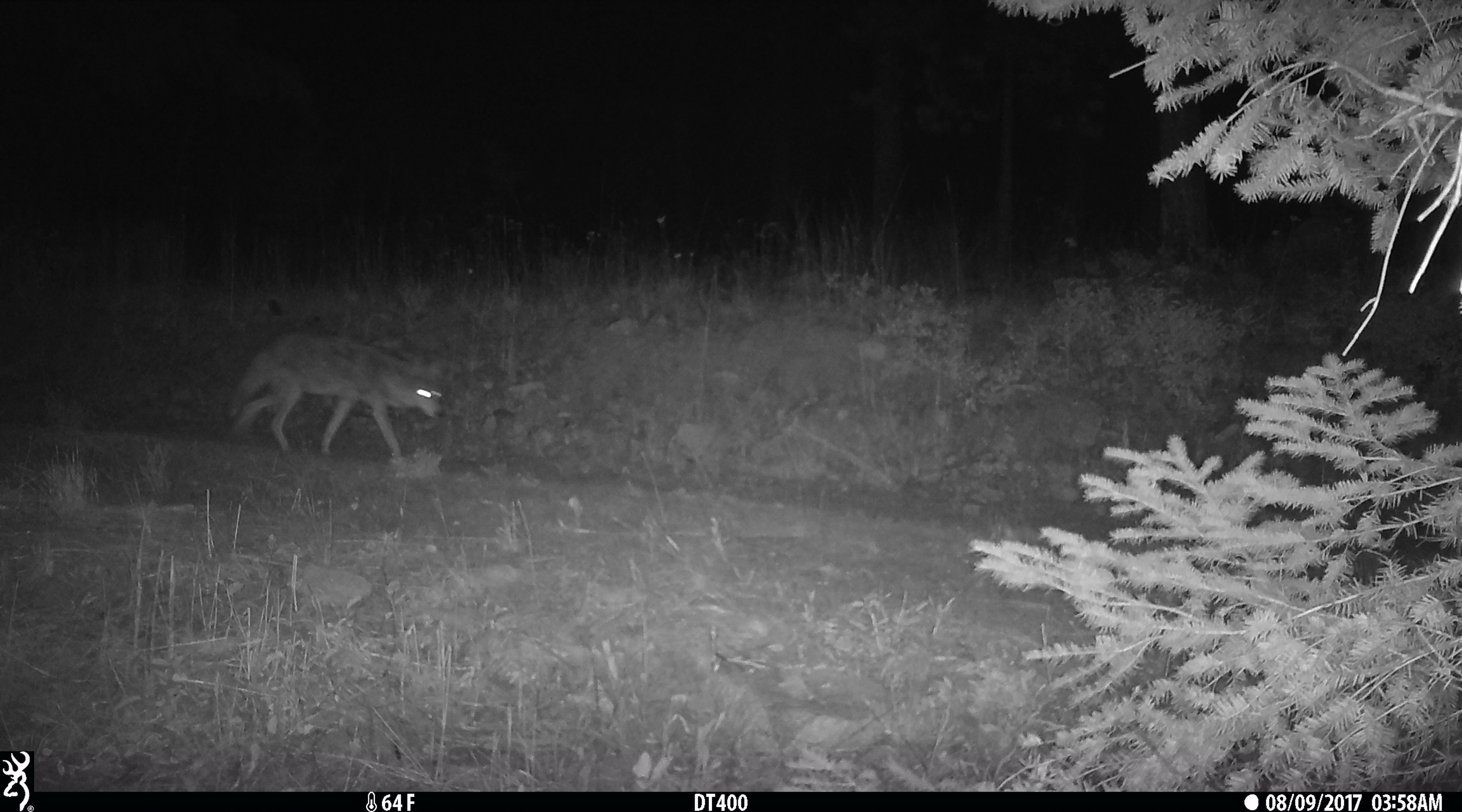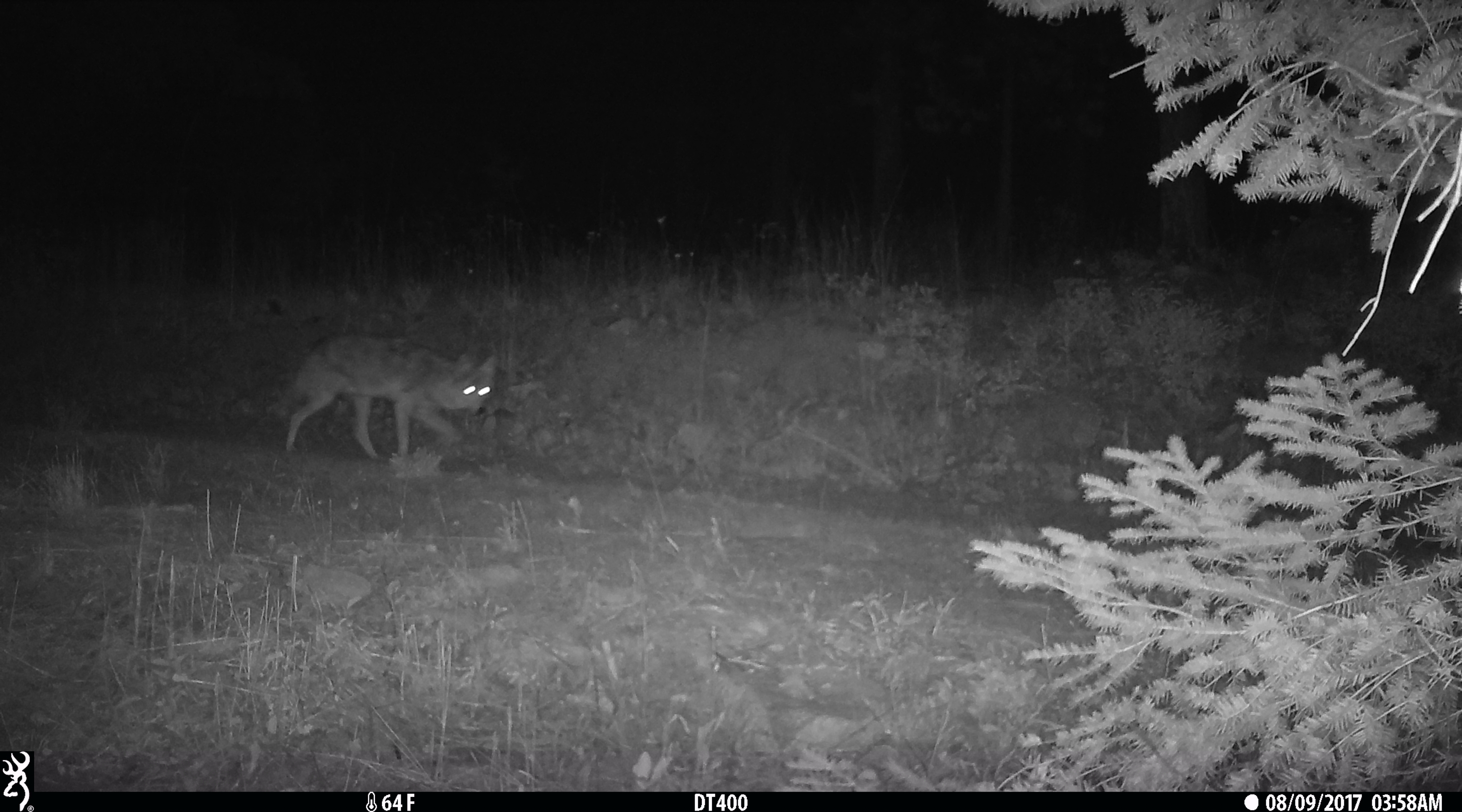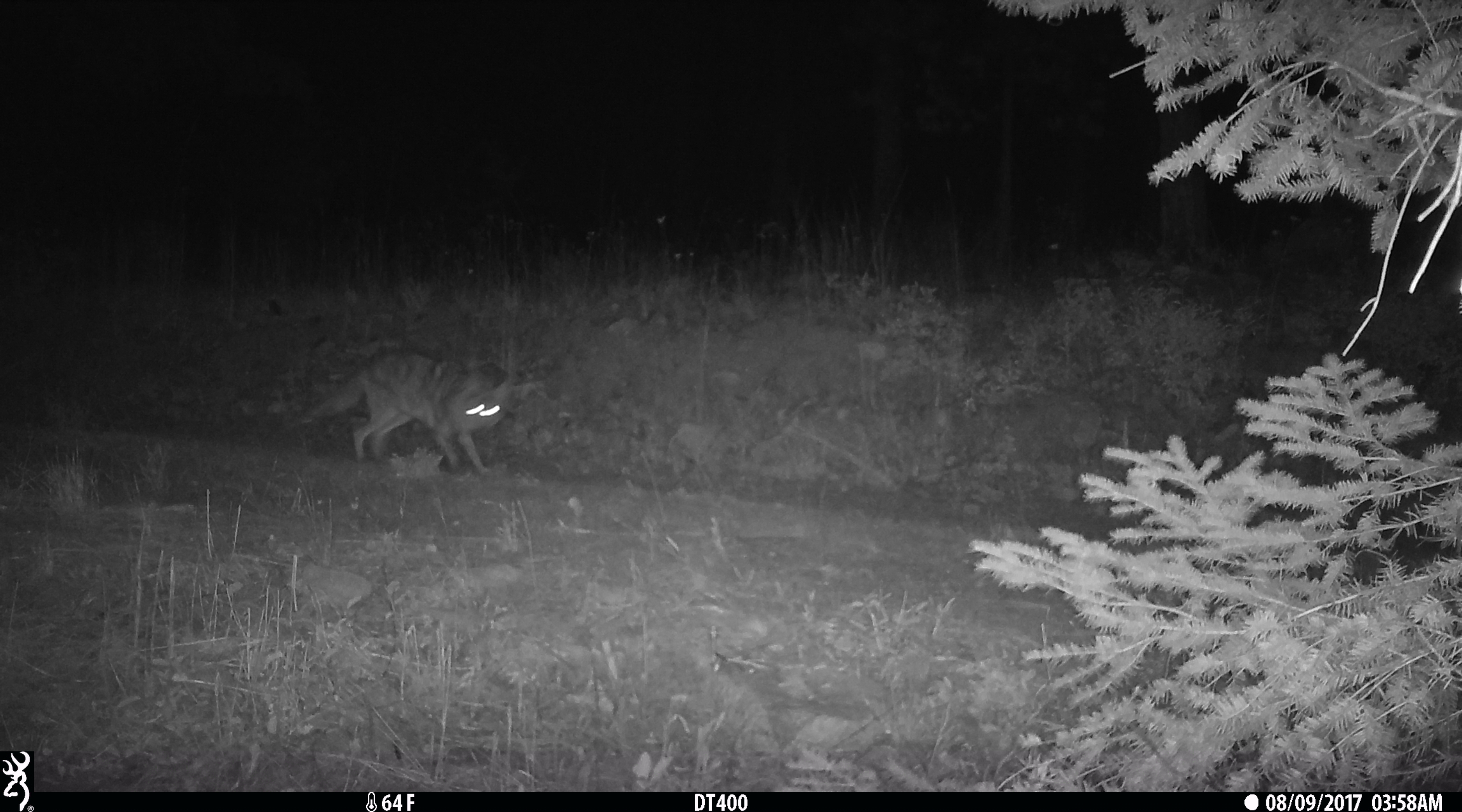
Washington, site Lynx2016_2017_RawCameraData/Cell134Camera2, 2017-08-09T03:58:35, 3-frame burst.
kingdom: Animalia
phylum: Chordata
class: Mammalia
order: Carnivora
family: Canidae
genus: Canis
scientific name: Canis latrans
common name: coyote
Canis latrans (coyote). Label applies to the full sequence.